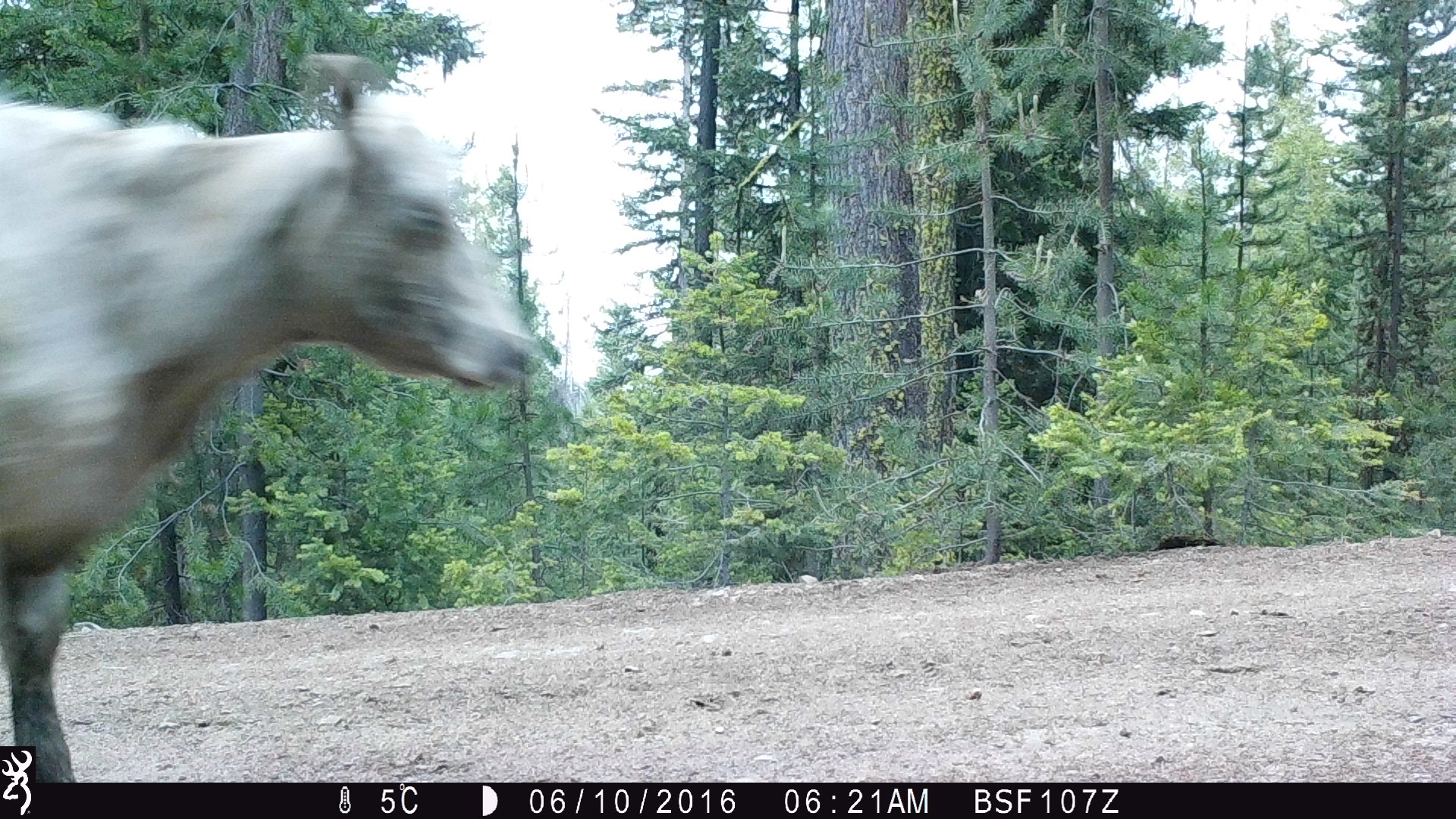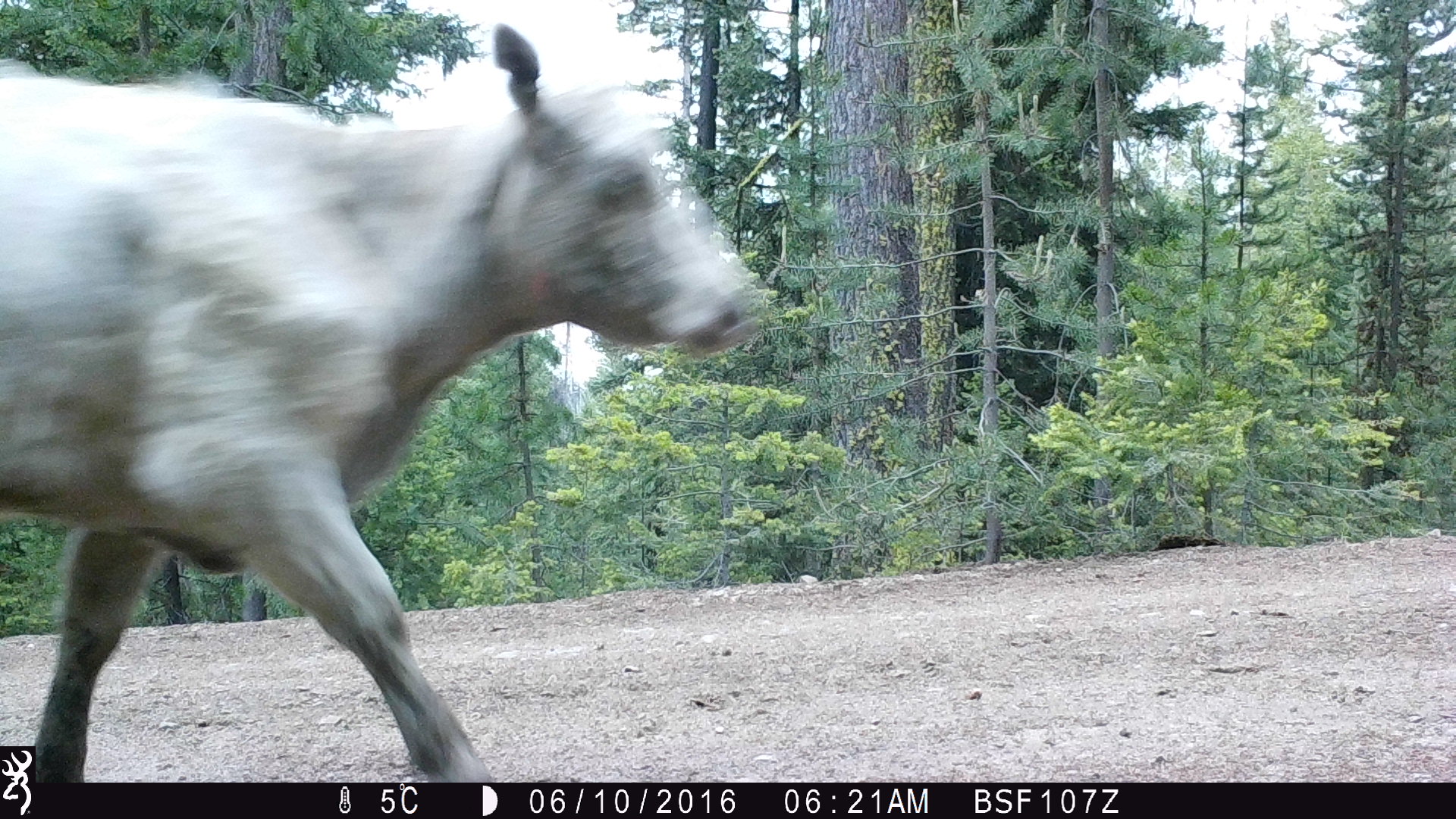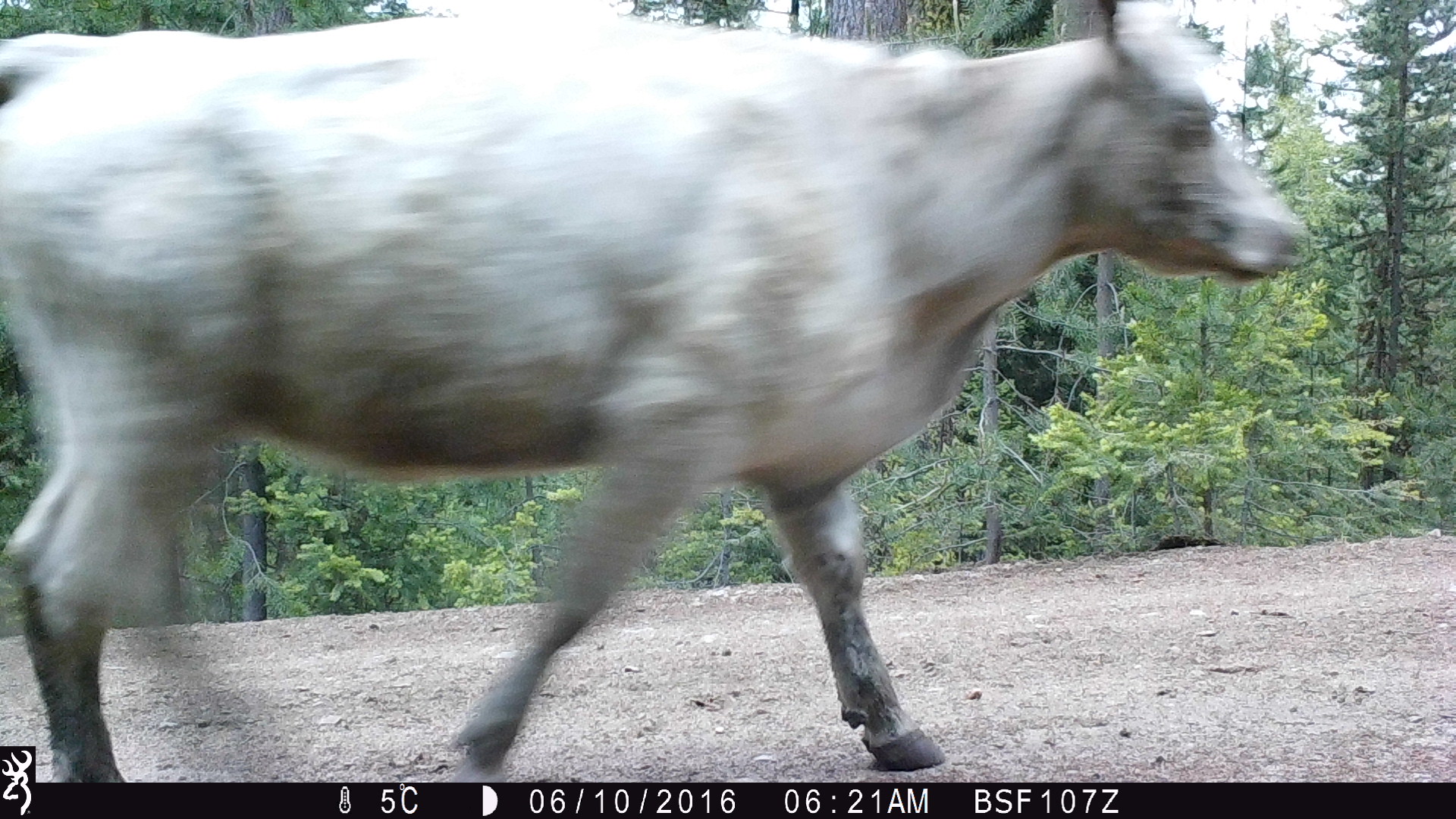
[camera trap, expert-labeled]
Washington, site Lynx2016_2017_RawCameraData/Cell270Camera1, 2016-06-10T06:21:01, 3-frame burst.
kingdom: Animalia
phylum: Chordata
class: Mammalia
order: Artiodactyla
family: Bovidae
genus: Bos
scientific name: Bos taurus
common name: domestic cattle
Domestic cattle (Bos taurus). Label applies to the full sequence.